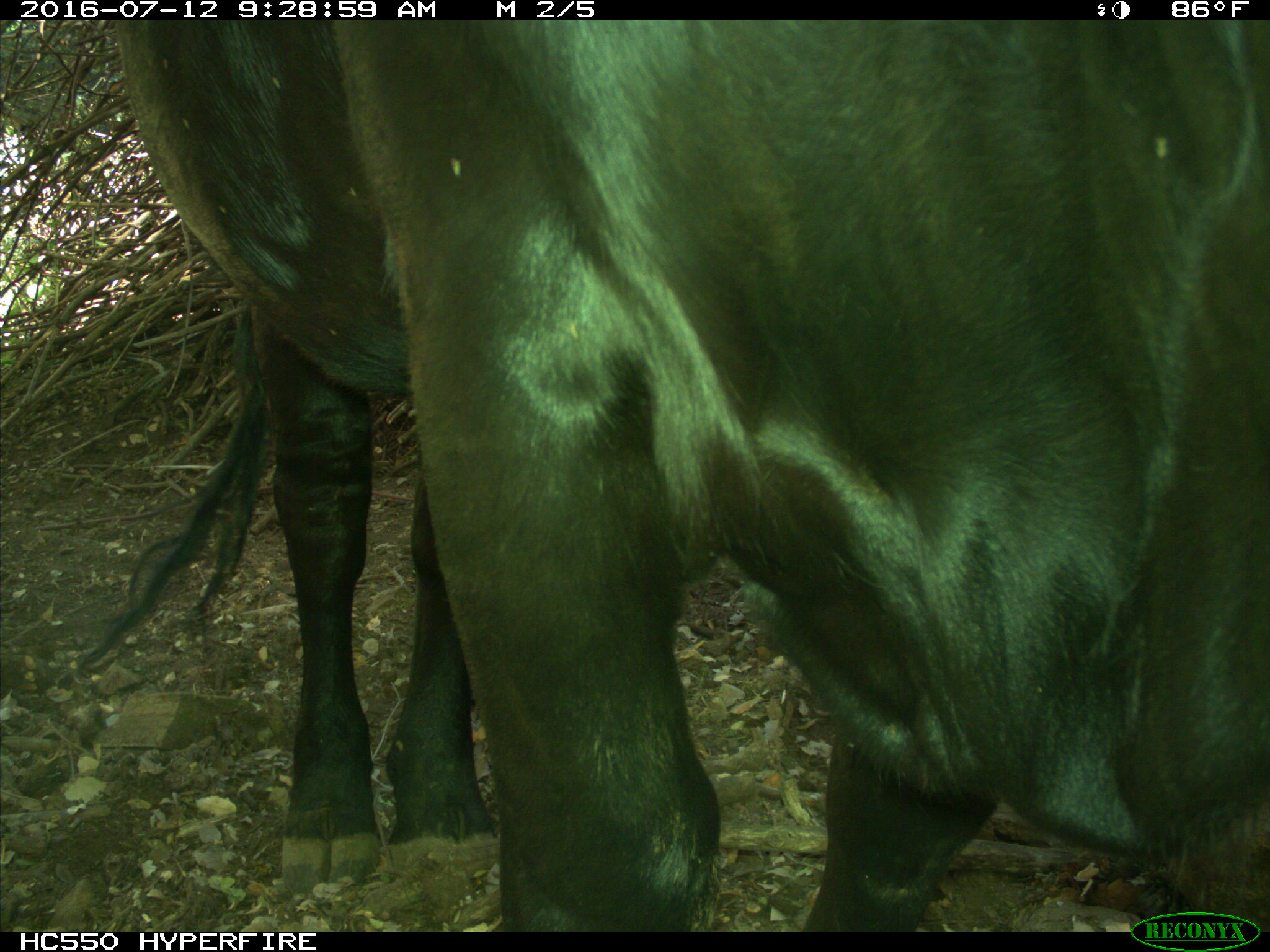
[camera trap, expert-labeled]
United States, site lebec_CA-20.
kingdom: Animalia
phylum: Chordata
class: Mammalia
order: Artiodactyla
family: Bovidae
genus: Bos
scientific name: Bos taurus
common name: domestic cow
Bos taurus (domestic cow).